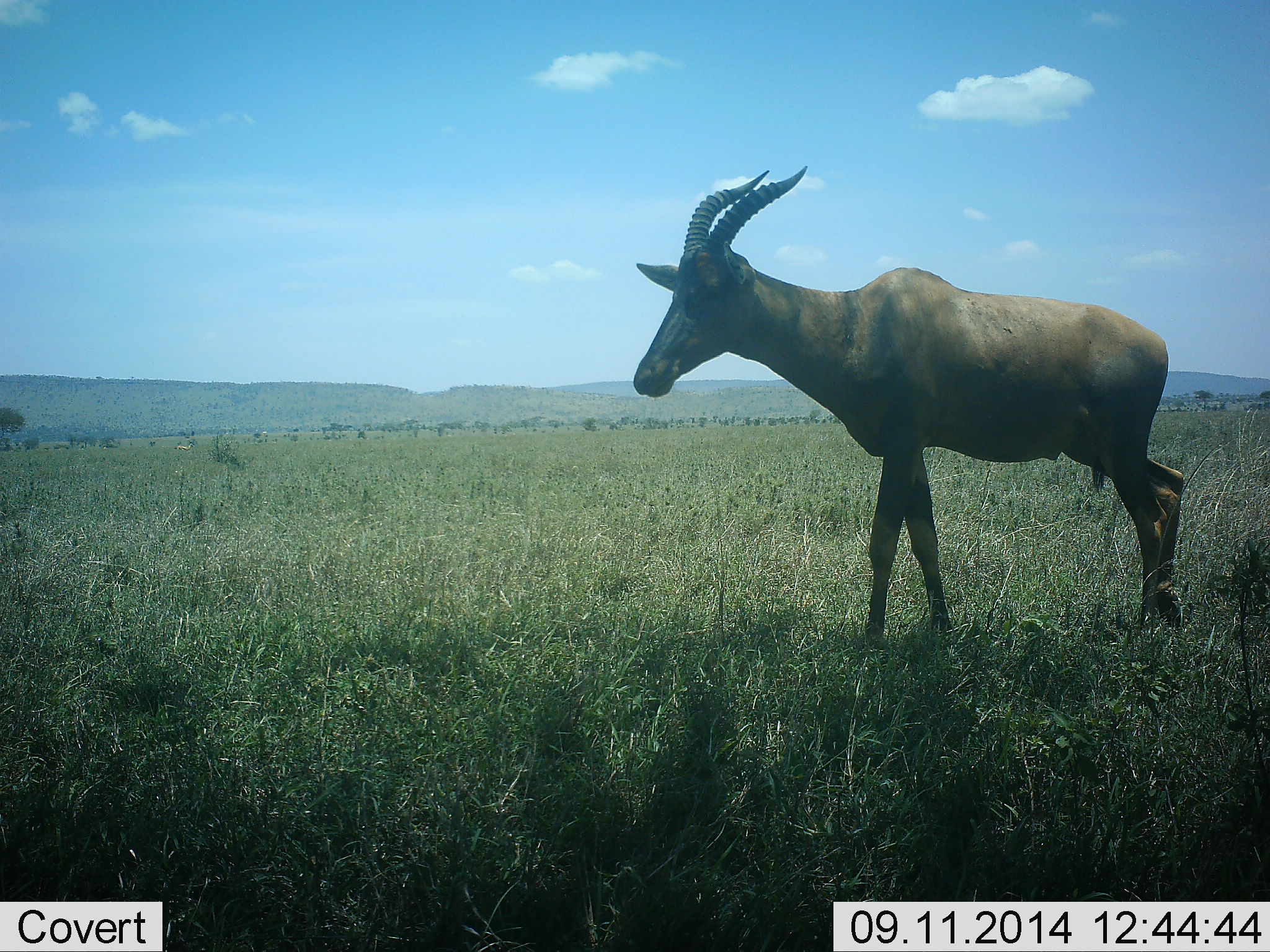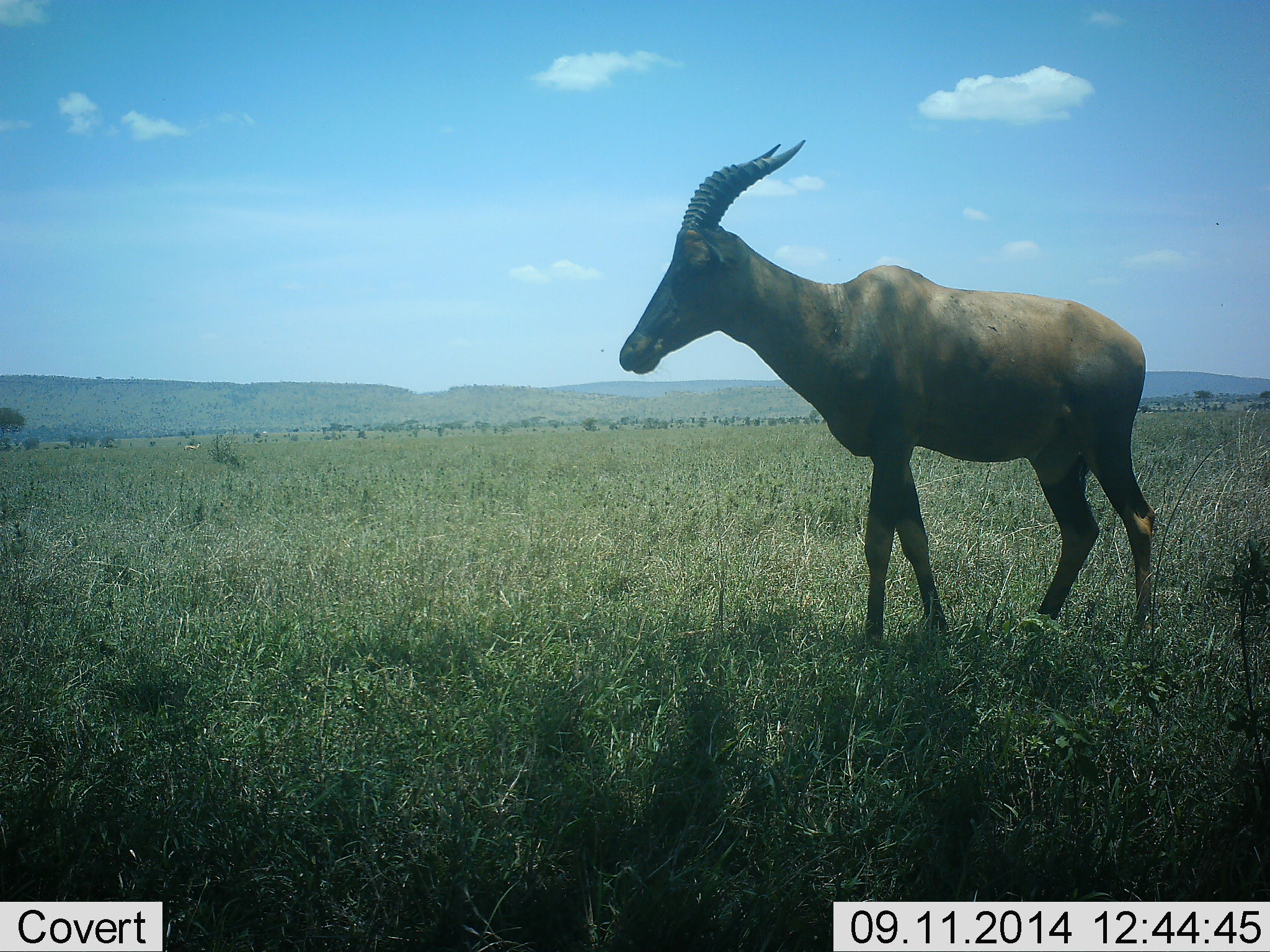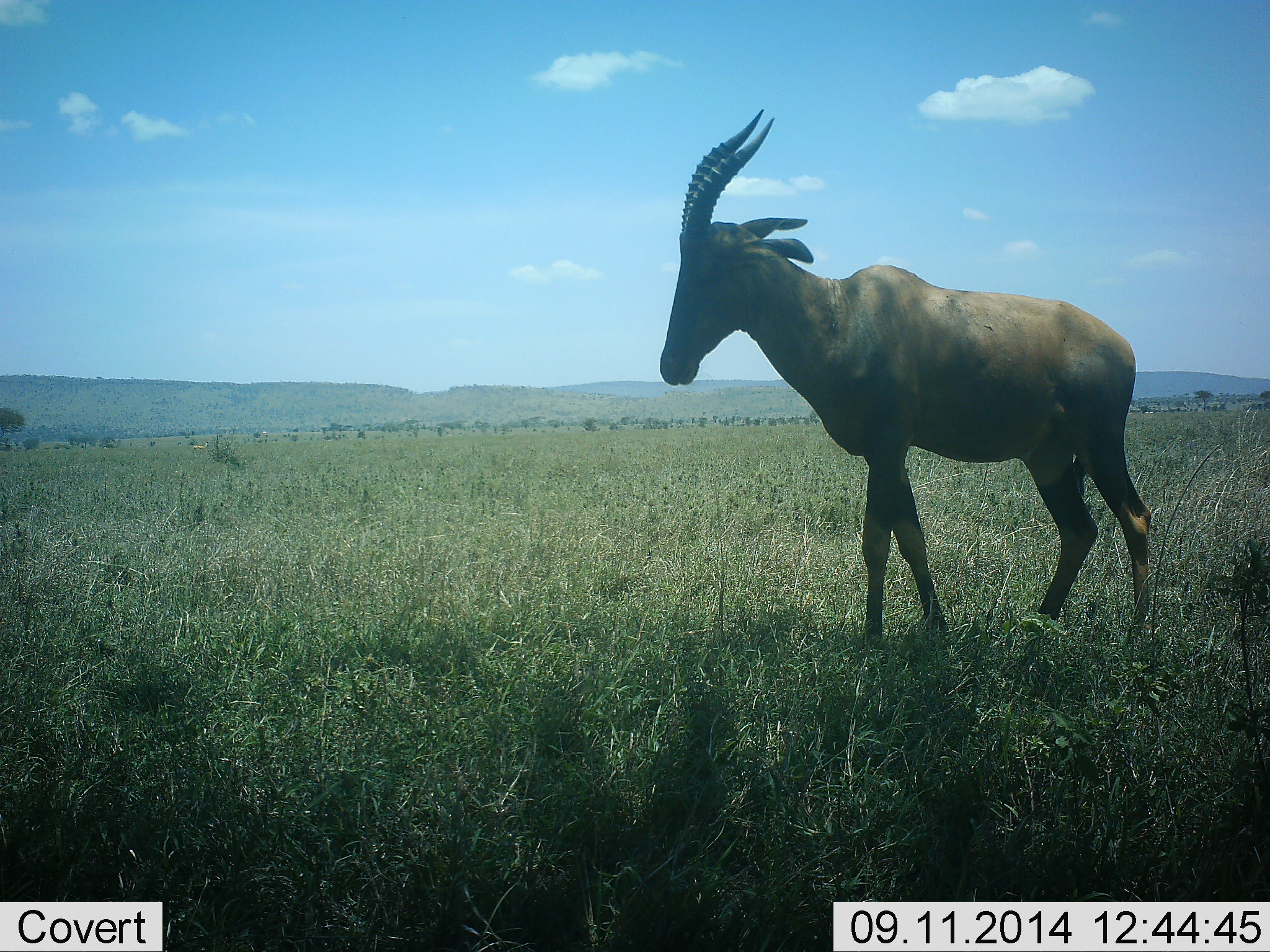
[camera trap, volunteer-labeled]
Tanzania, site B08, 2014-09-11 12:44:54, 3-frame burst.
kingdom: Animalia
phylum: Chordata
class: Mammalia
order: Artiodactyla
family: Bovidae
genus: Damaliscus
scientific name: Damaliscus lunatus jimela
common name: topi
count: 1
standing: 80%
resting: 0%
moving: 20%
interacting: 0%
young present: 0%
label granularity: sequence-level